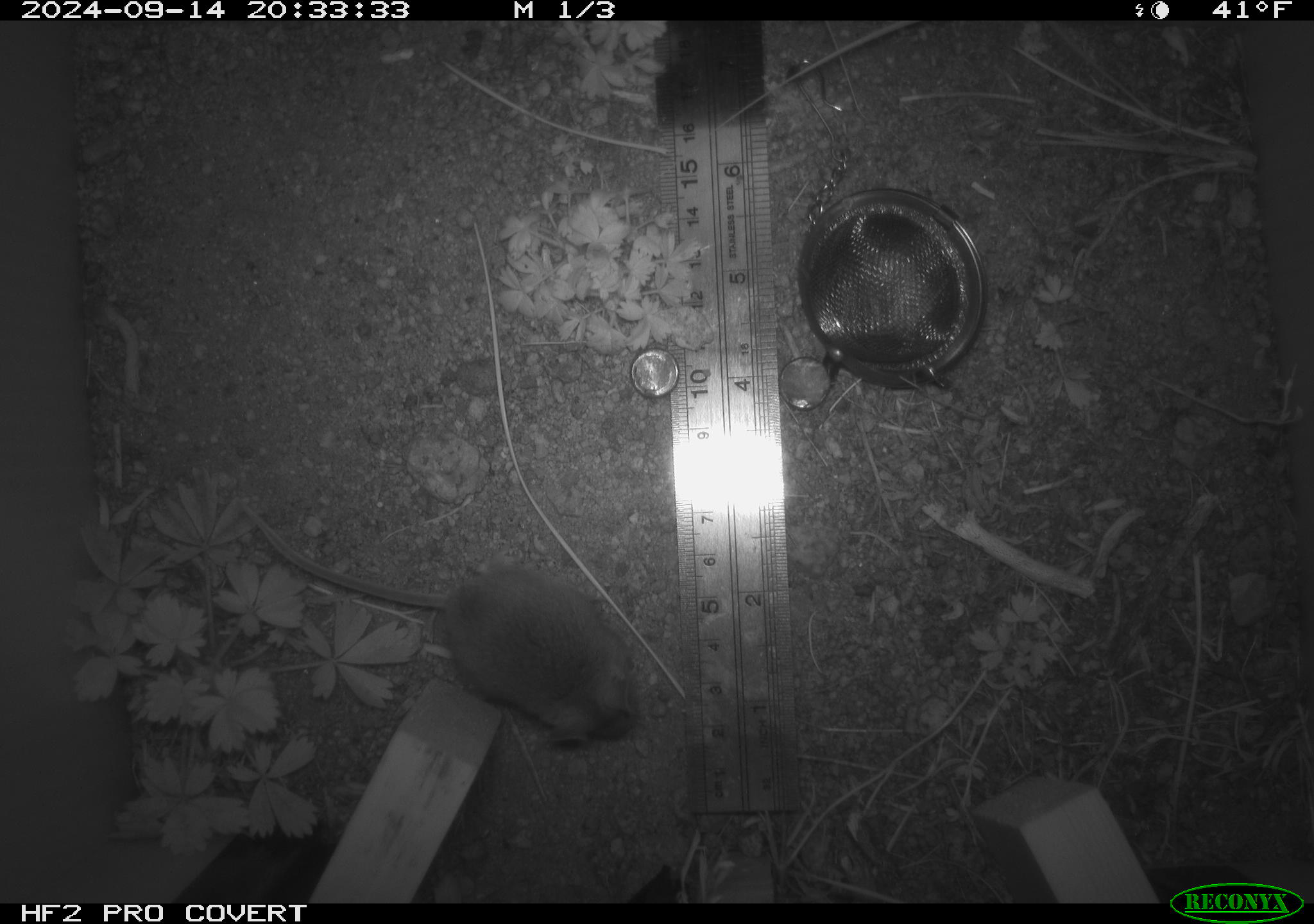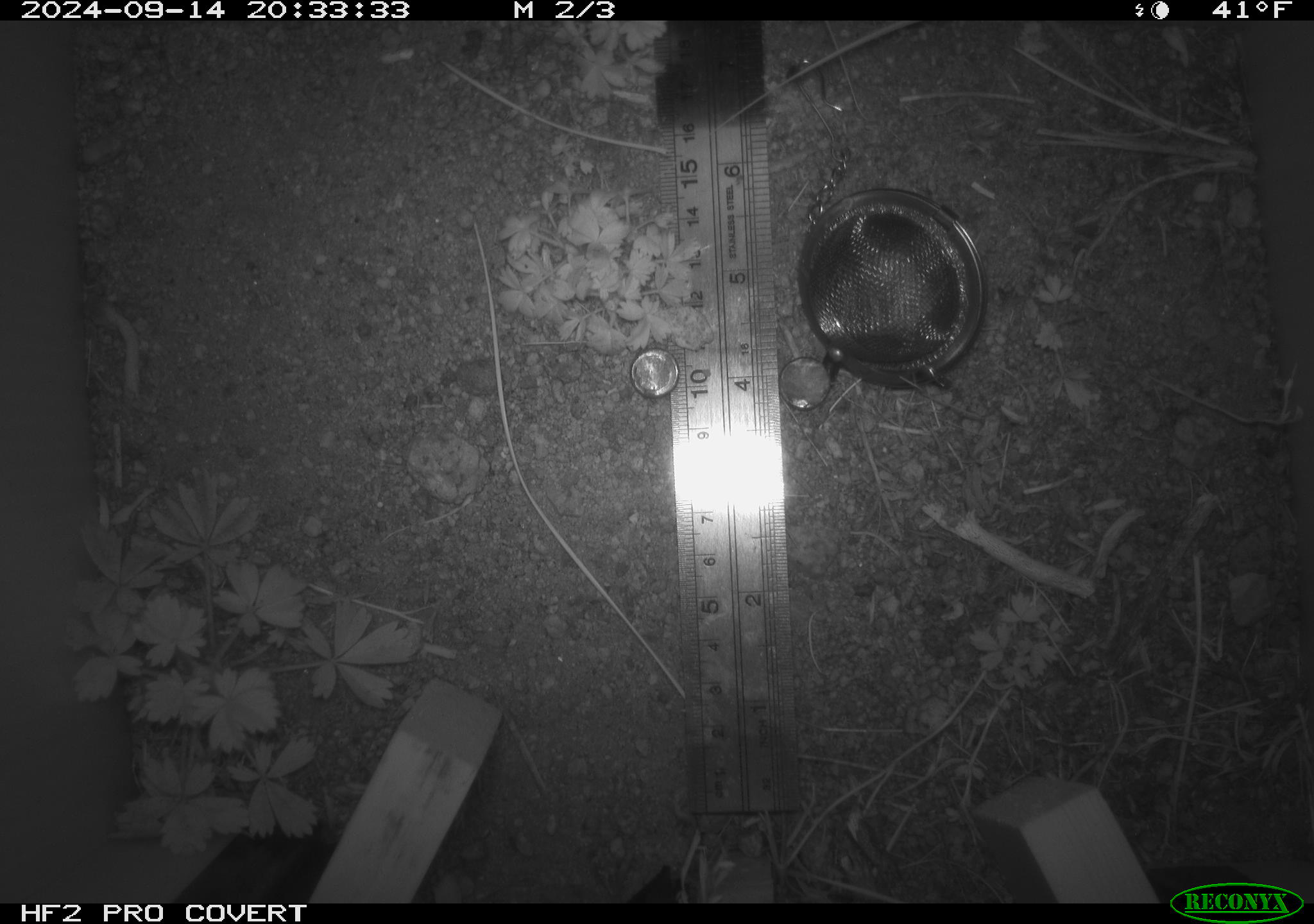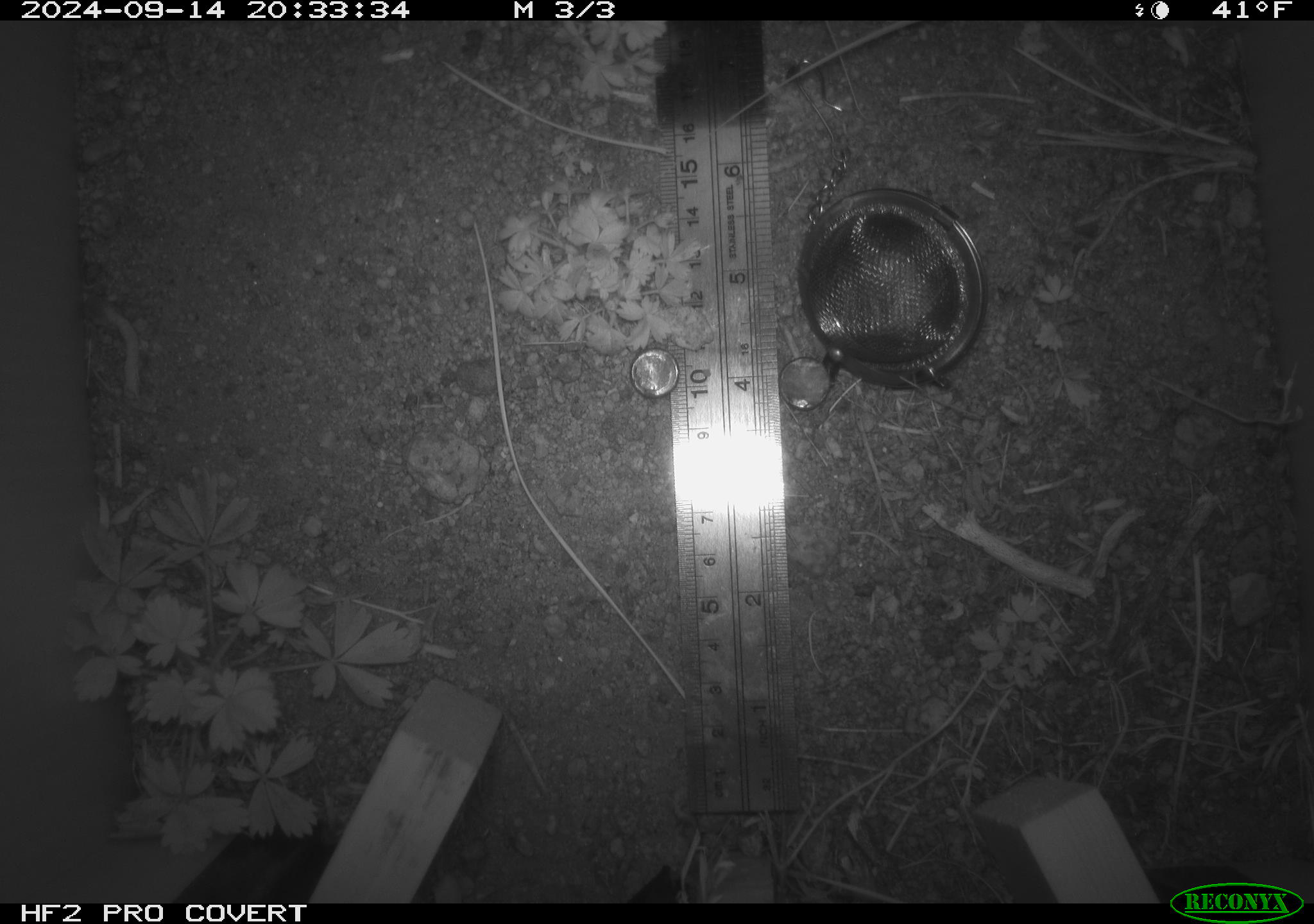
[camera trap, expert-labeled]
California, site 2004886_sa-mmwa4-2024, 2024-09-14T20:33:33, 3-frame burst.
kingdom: Animalia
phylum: Chordata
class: Mammalia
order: Rodentia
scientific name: Rodentia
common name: mouse species